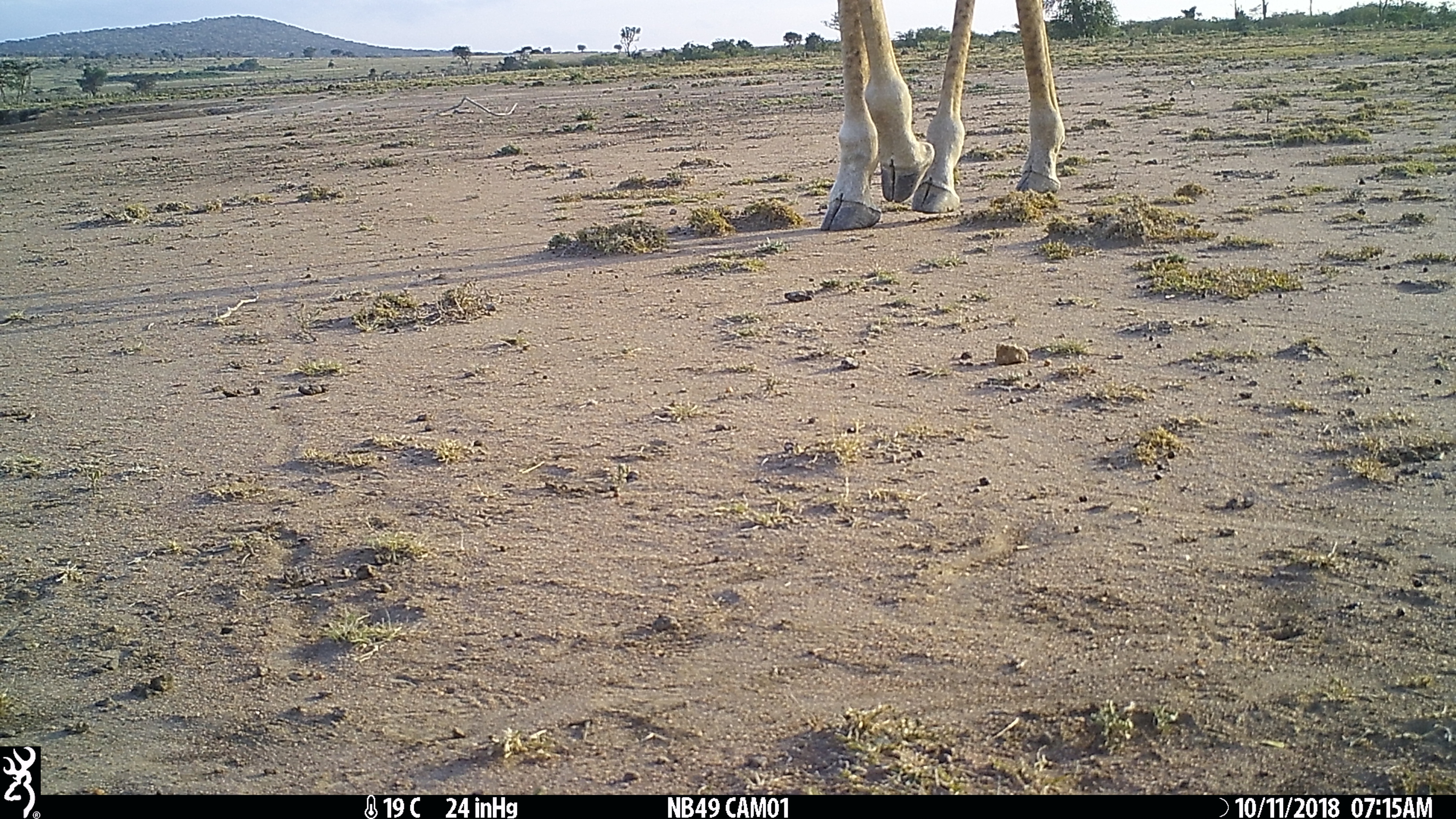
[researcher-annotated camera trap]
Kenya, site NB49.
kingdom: Animalia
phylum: Chordata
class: Mammalia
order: Artiodactyla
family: Giraffidae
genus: Giraffa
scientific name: Giraffa camelopardalis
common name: northern giraffe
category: giraffe